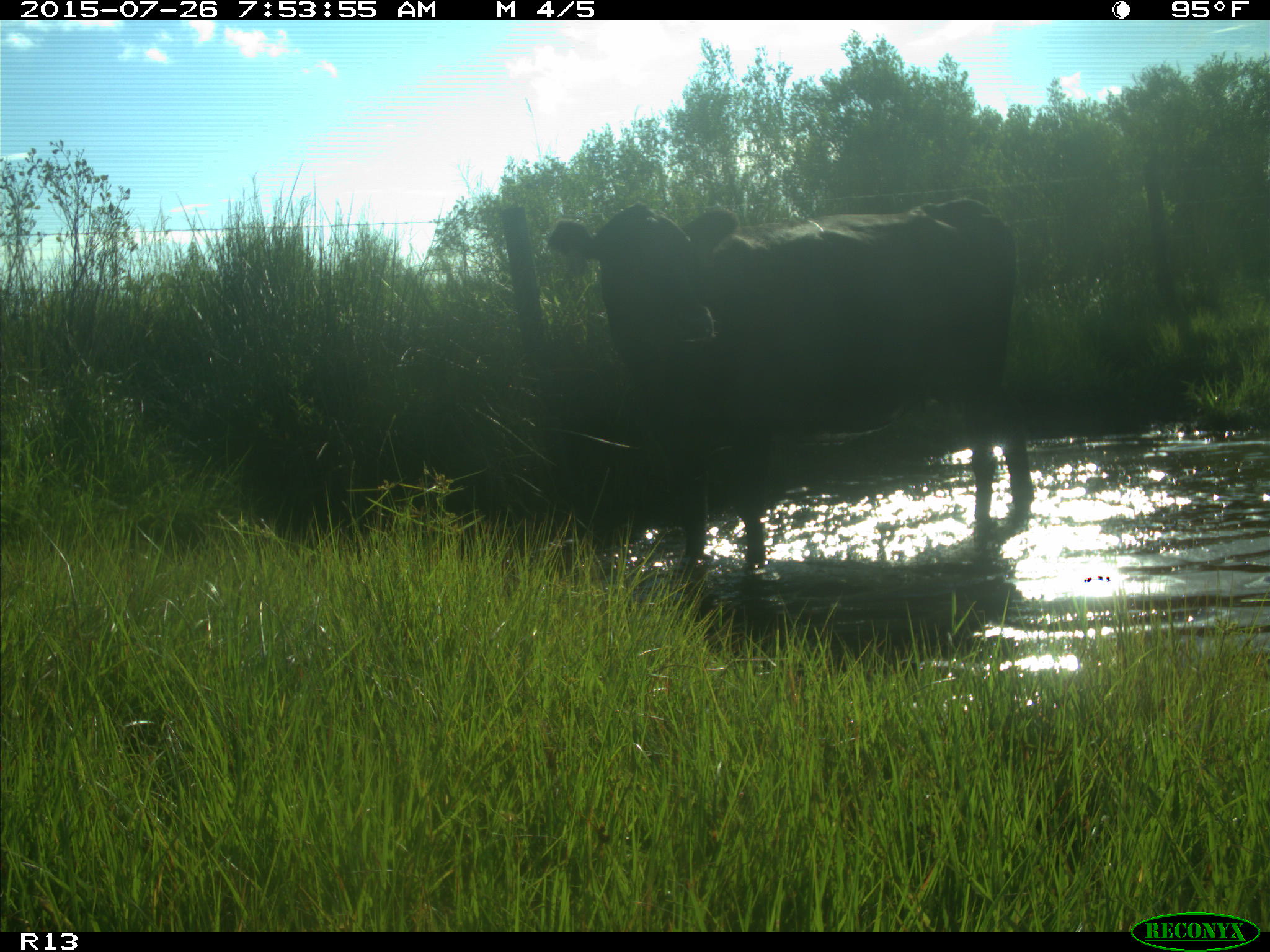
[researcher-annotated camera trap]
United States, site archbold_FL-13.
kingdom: Animalia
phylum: Chordata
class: Mammalia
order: Artiodactyla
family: Bovidae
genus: Bos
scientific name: Bos taurus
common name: domestic cow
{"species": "Bos taurus (domestic cow)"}